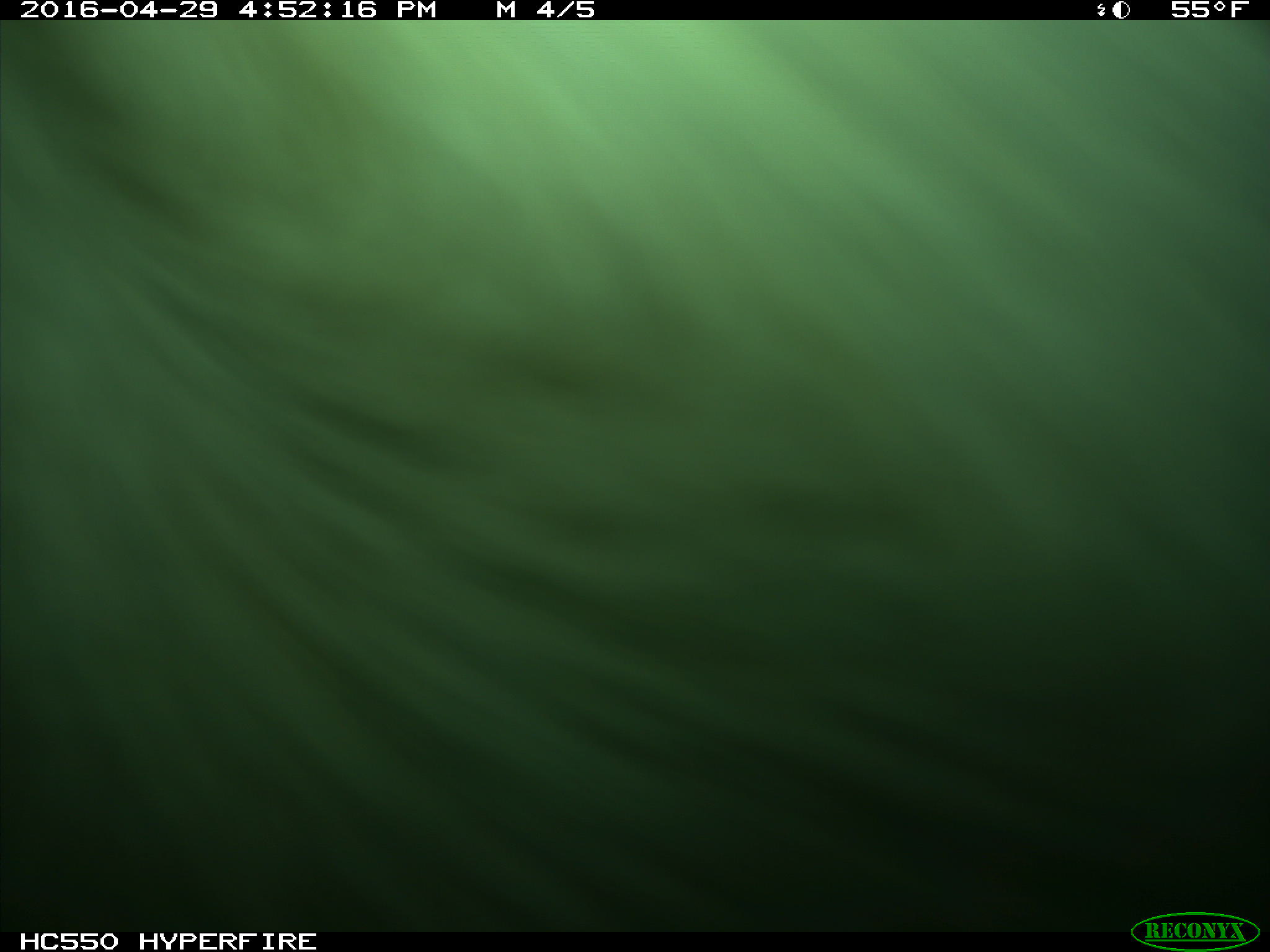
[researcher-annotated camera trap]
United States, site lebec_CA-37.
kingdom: Animalia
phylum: Chordata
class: Mammalia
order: Artiodactyla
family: Bovidae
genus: Bos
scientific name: Bos taurus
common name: domestic cow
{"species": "Bos taurus (domestic cow)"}